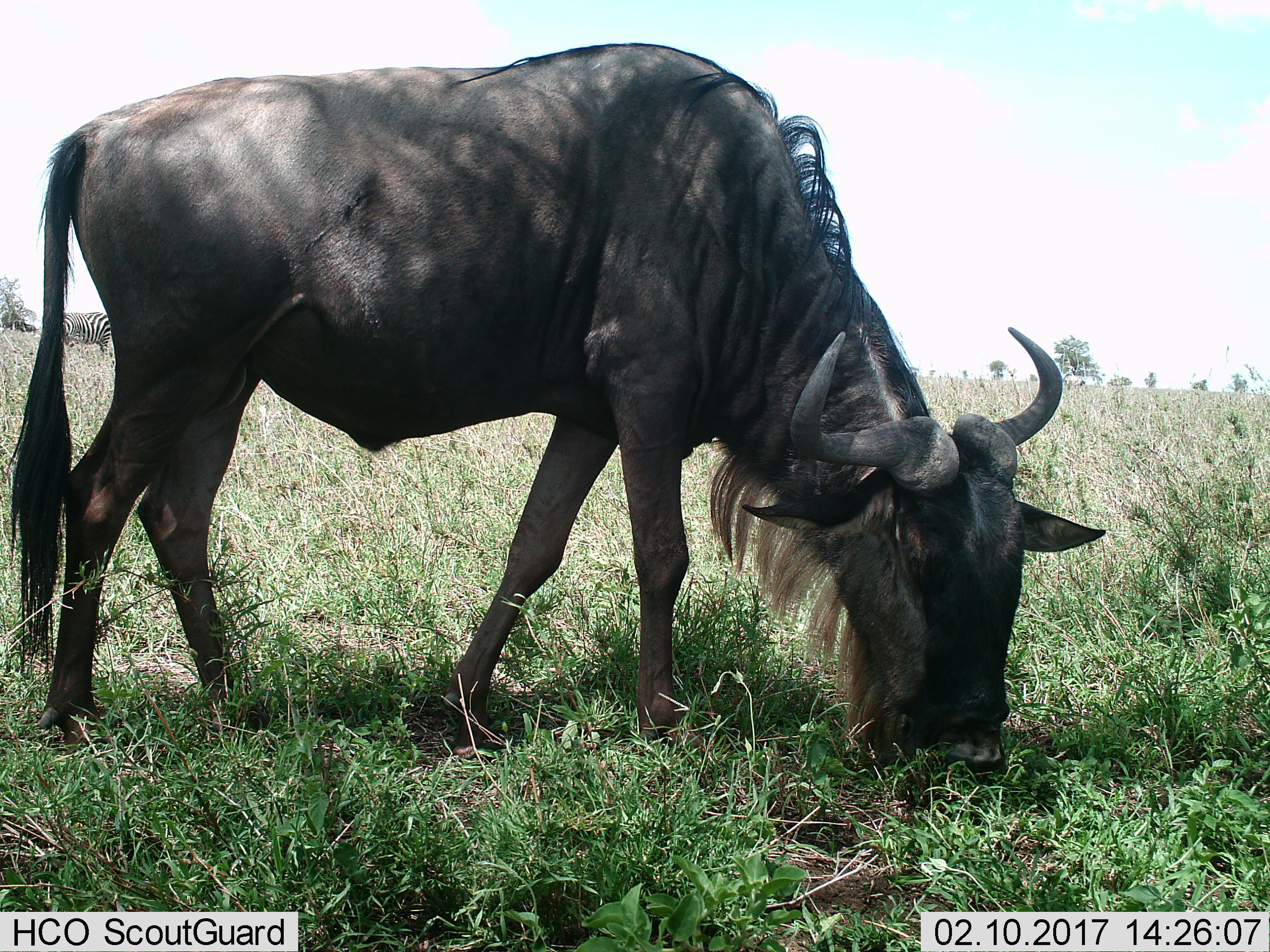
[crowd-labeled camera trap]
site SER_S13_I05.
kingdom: Animalia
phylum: Chordata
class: Mammalia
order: Artiodactyla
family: Bovidae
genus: Connochaetes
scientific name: Connochaetes taurinus taurinus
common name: blue wildebeest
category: wildebeestblue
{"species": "wildebeestblue (blue wildebeest) (Connochaetes taurinus taurinus)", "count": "1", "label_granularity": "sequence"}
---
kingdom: Animalia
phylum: Chordata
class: Mammalia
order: Perissodactyla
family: Equidae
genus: Equus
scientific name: Equus quagga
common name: plains zebra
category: zebraplains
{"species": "zebraplains (plains zebra) (Equus quagga)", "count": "1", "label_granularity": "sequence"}